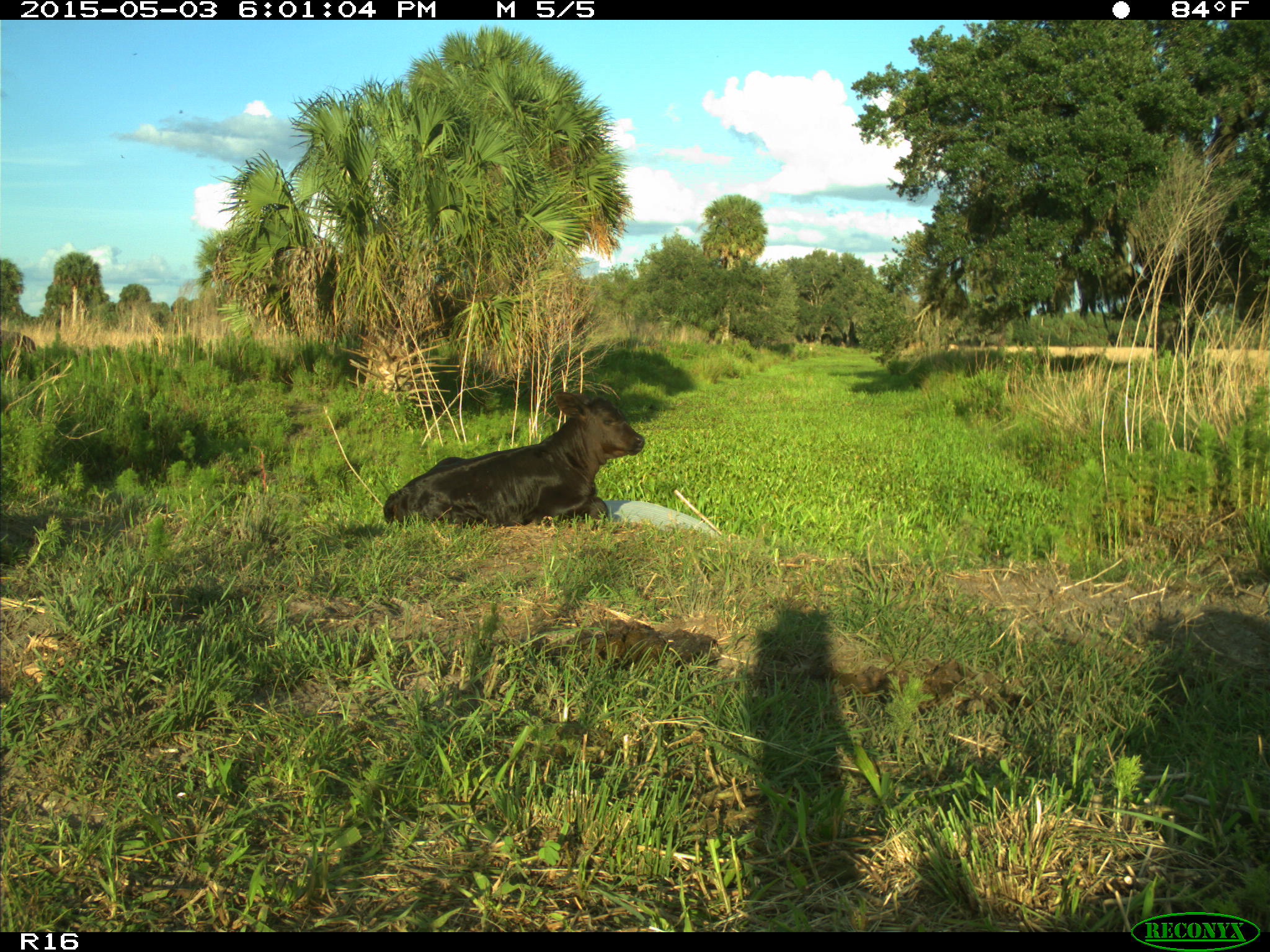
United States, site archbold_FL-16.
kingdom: Animalia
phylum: Chordata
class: Mammalia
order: Artiodactyla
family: Bovidae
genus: Bos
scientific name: Bos taurus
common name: domestic cow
Bos taurus (domestic cow).